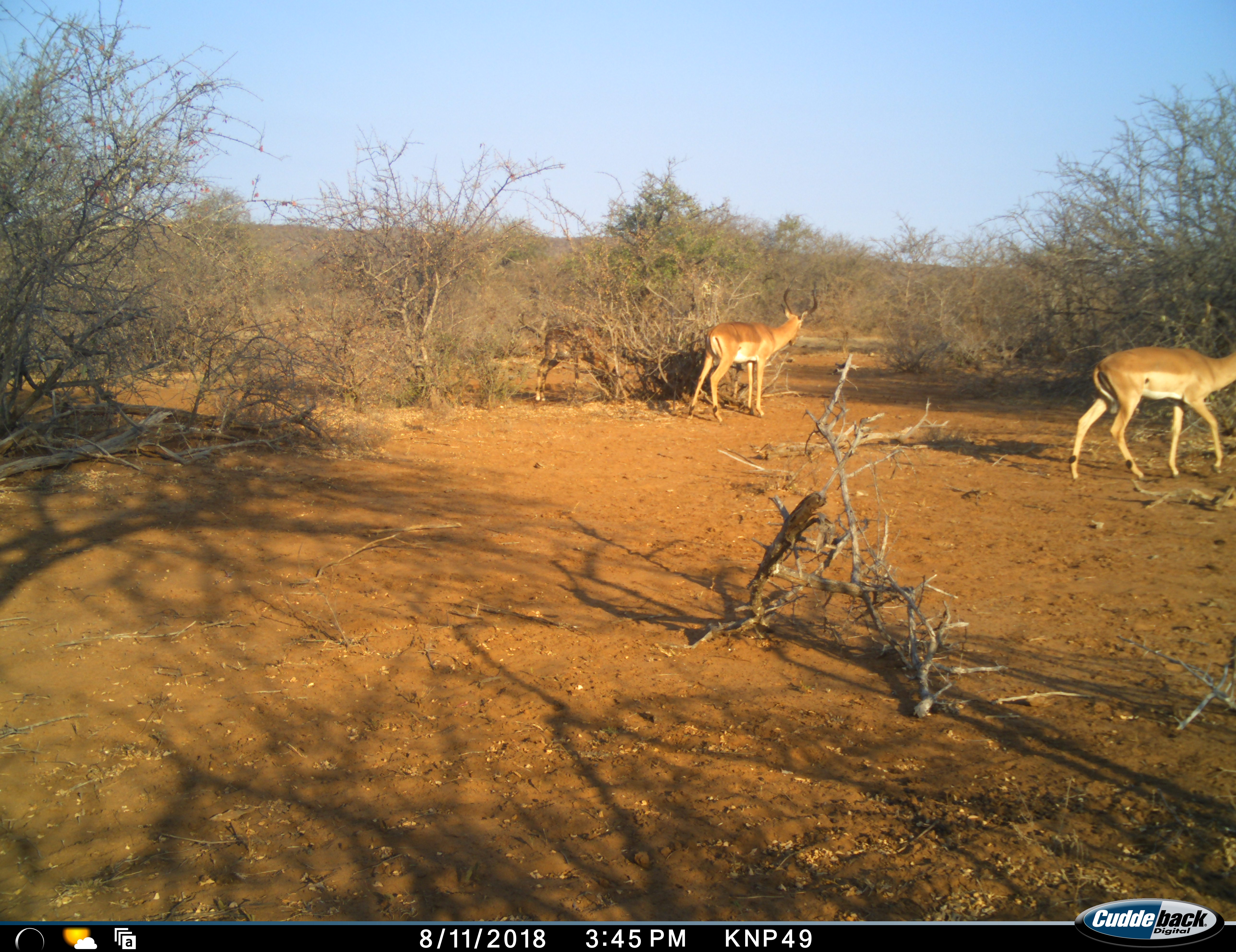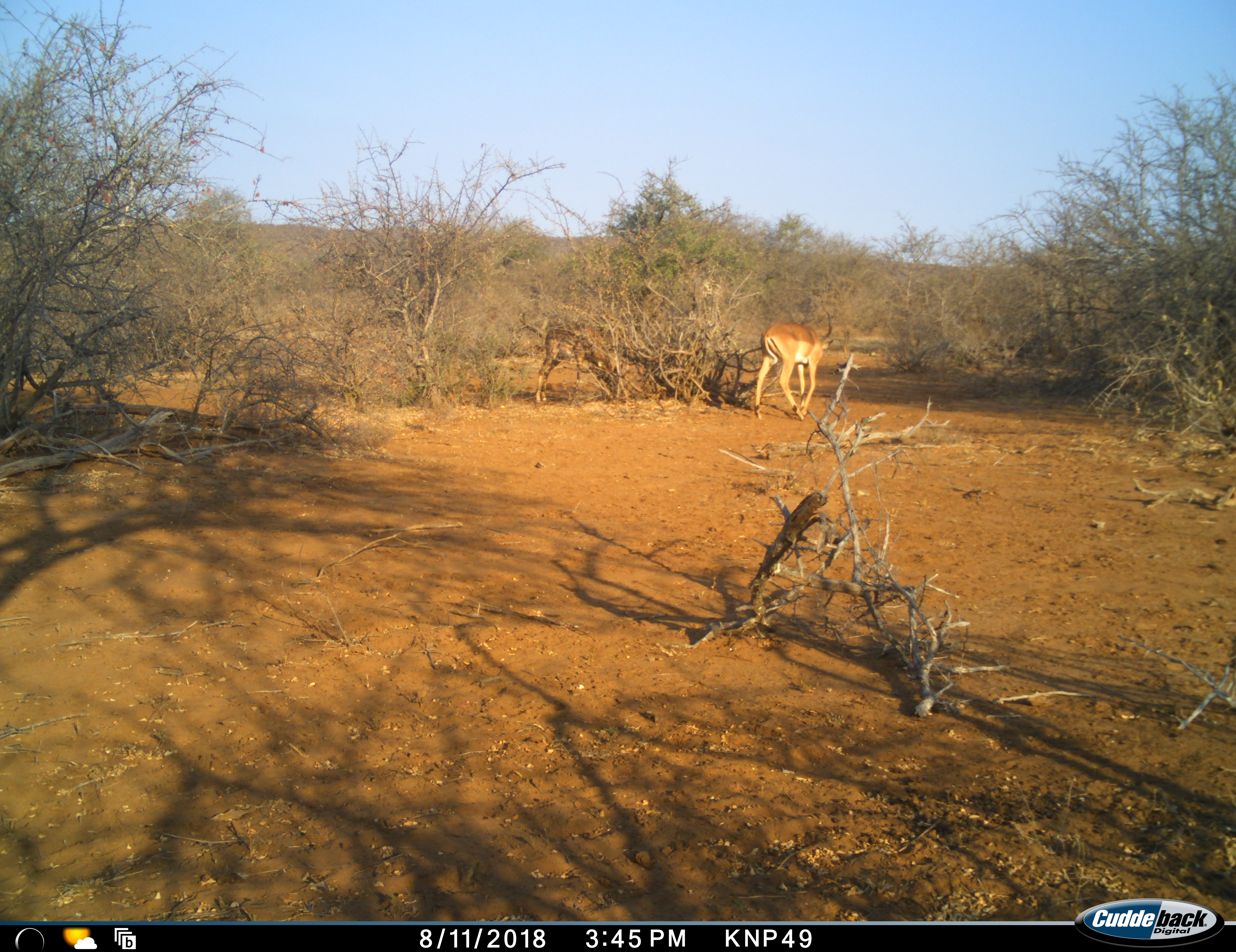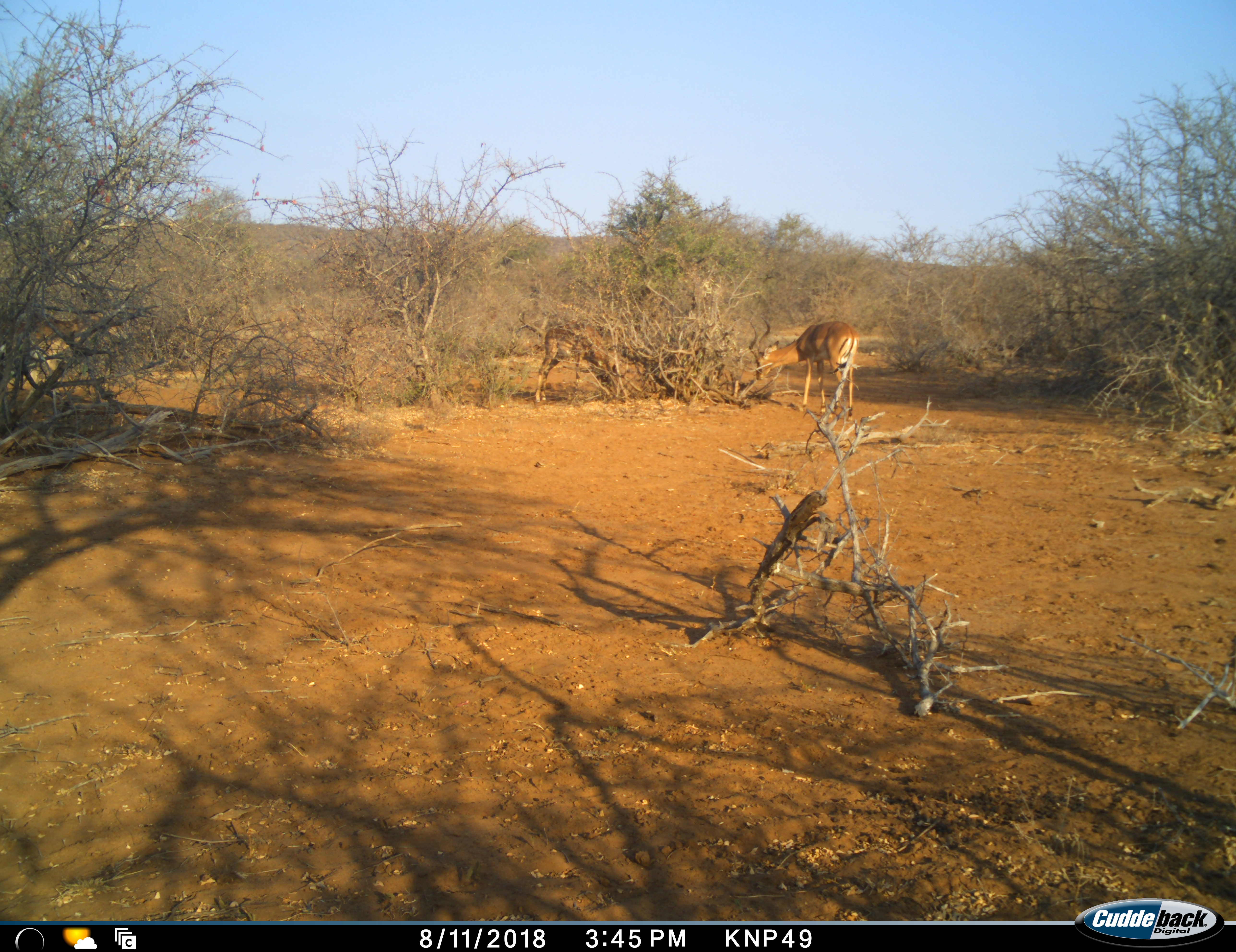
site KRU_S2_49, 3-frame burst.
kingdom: Animalia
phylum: Chordata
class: Mammalia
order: Artiodactyla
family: Bovidae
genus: Aepyceros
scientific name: Aepyceros melampus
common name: impala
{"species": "impala (Aepyceros melampus)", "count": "3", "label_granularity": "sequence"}